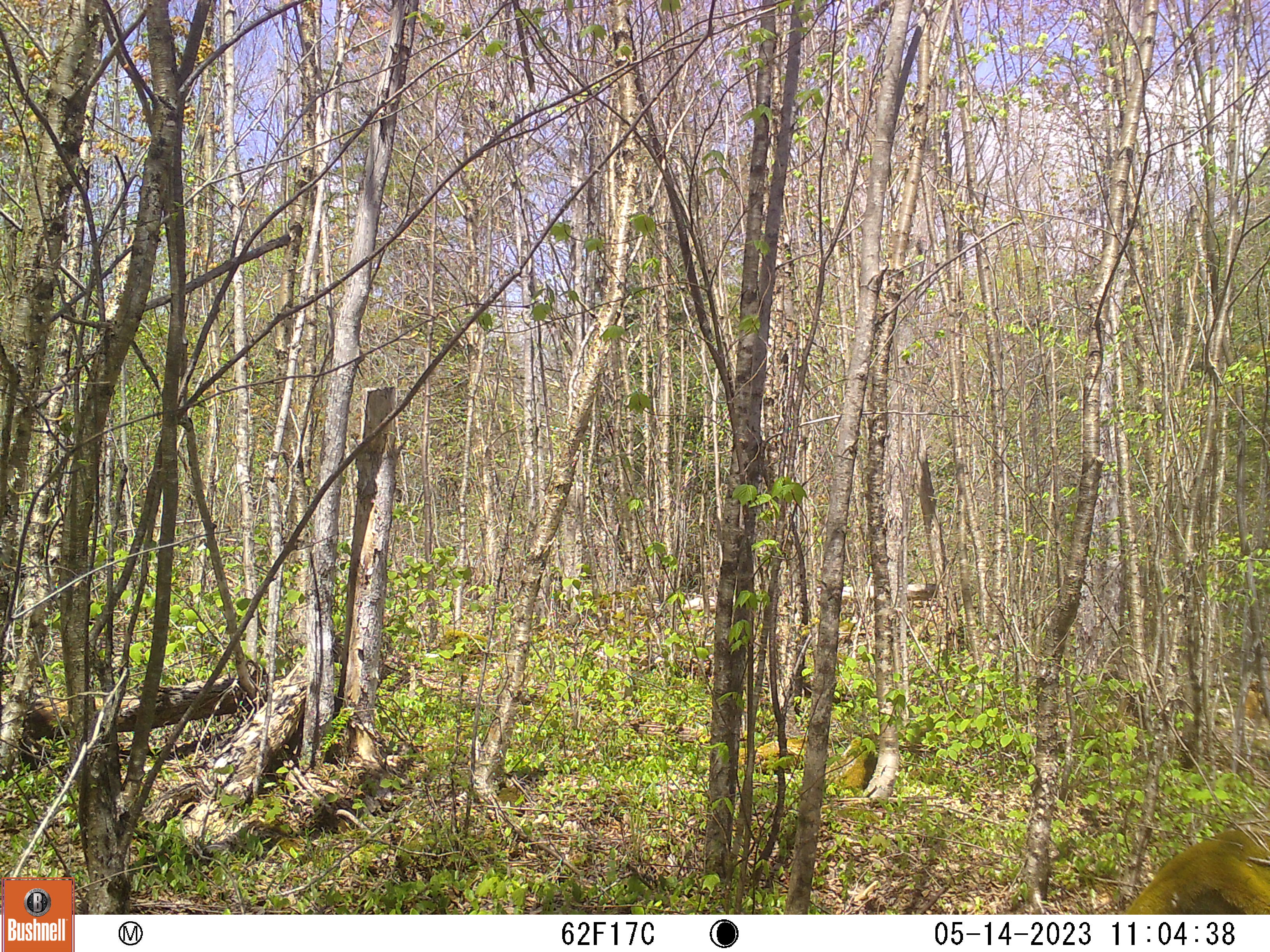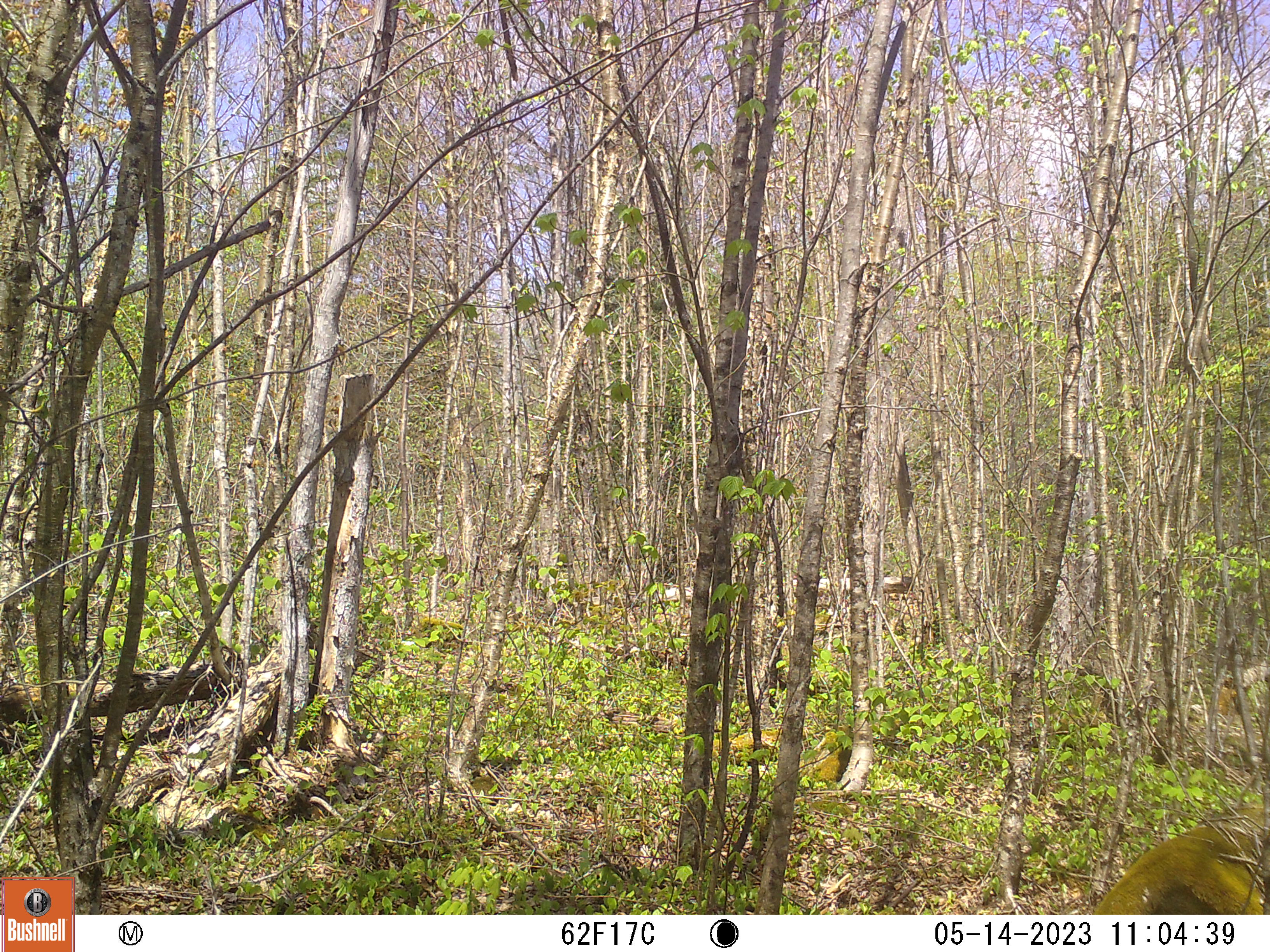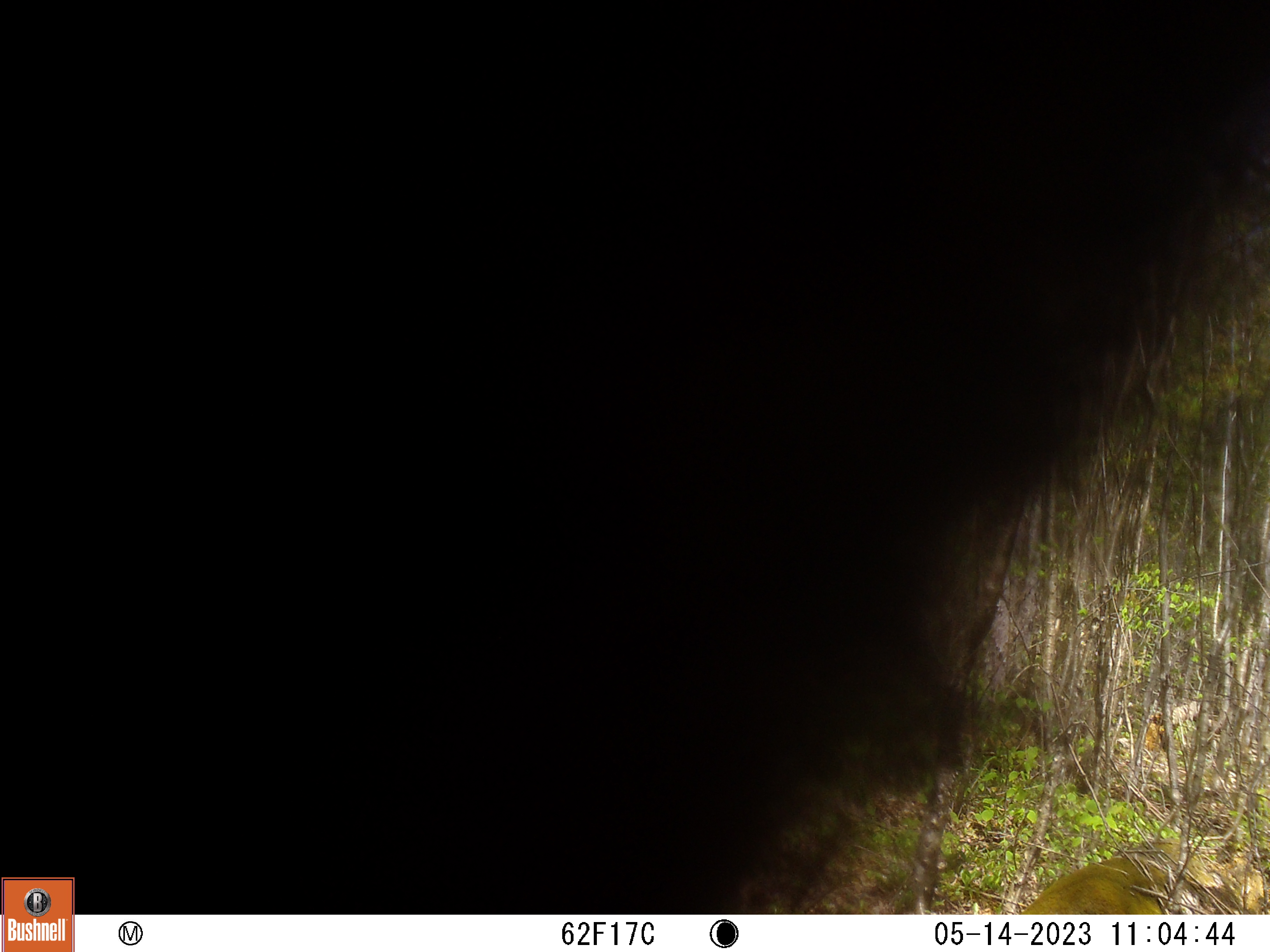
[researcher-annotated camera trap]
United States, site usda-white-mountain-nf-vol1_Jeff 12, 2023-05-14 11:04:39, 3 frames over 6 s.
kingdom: Animalia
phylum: Chordata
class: Mammalia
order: Carnivora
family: Ursidae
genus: Ursus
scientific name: Ursus americanus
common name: black bear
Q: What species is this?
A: Black bear (Ursus americanus).